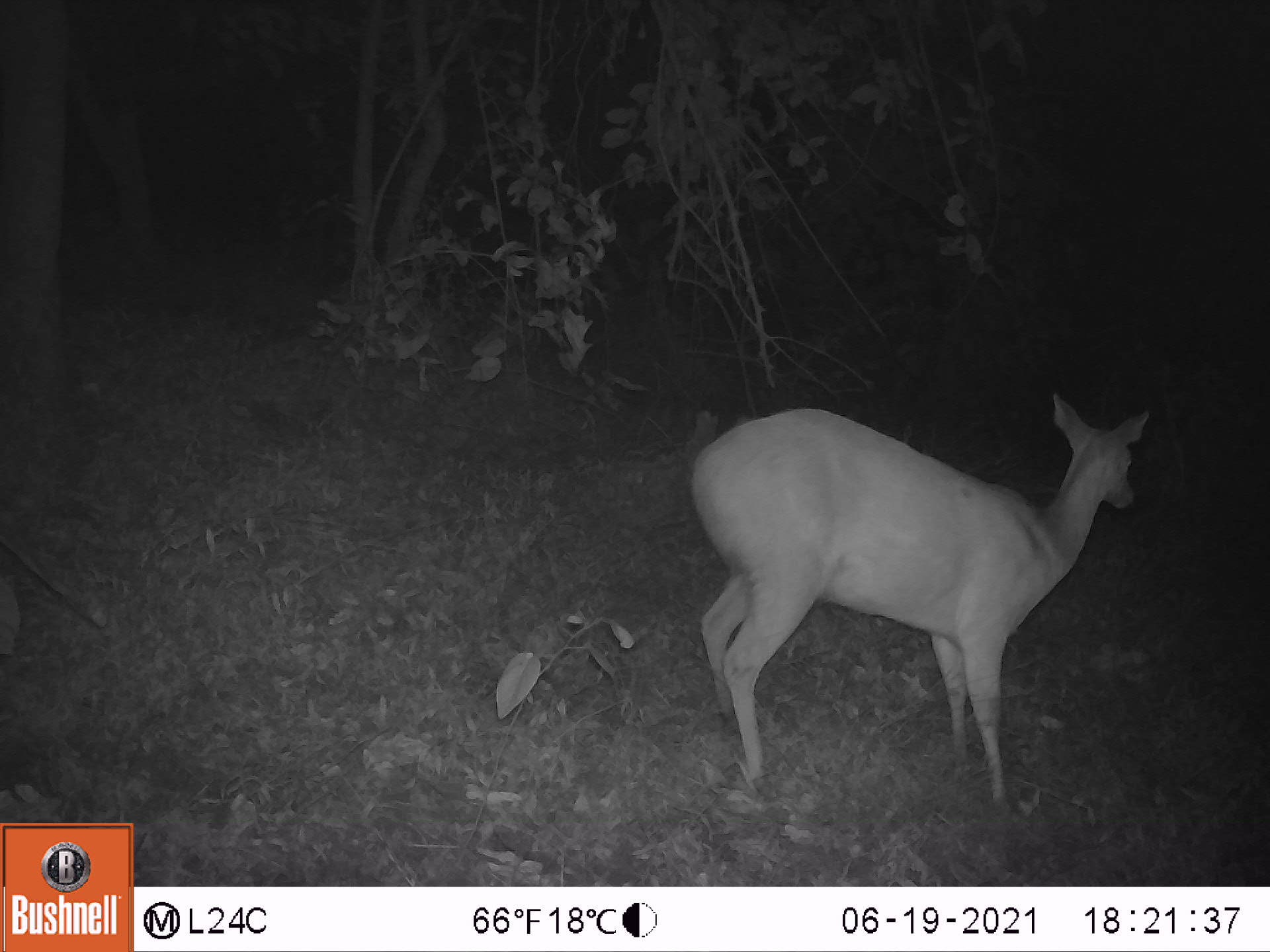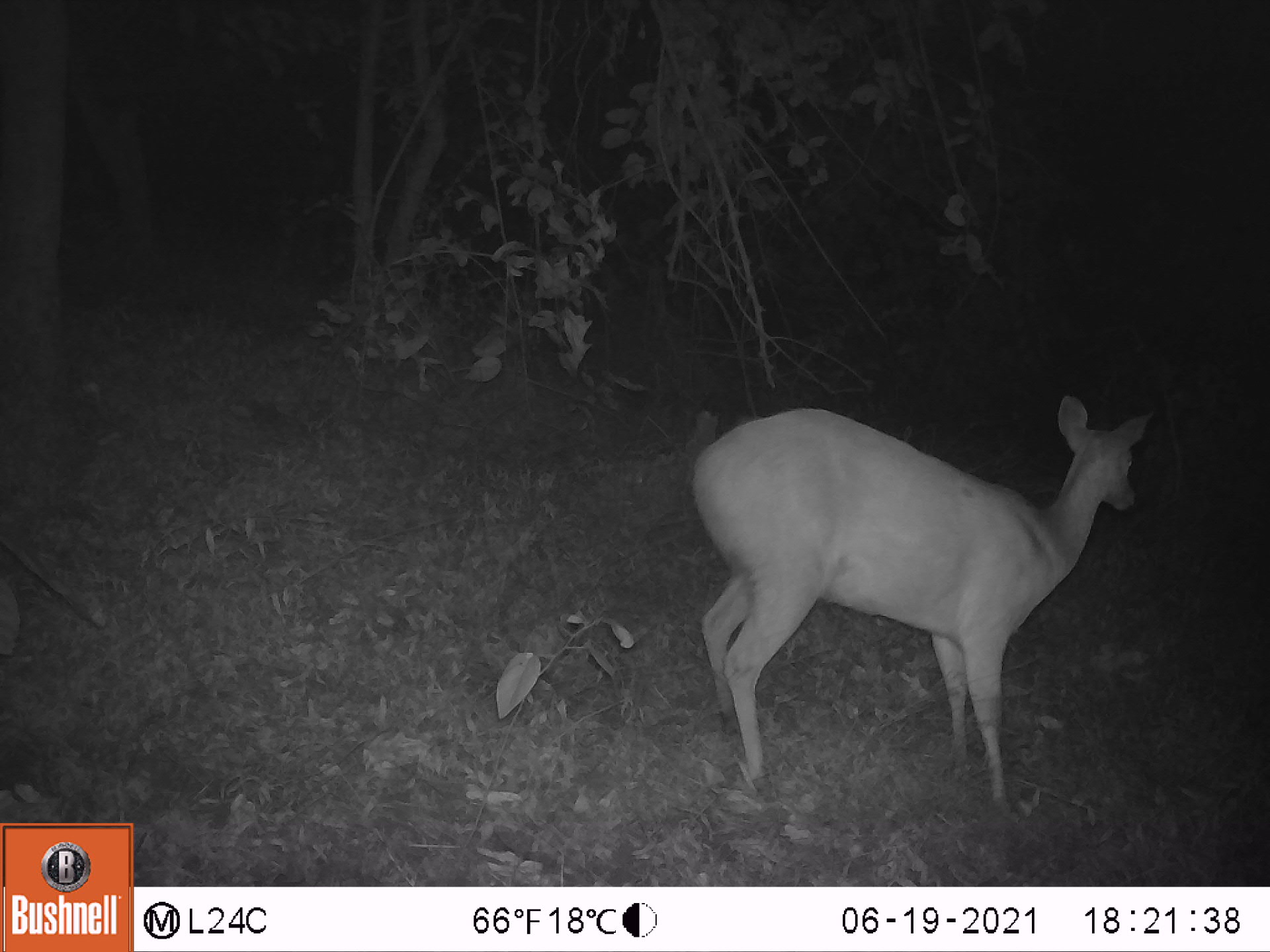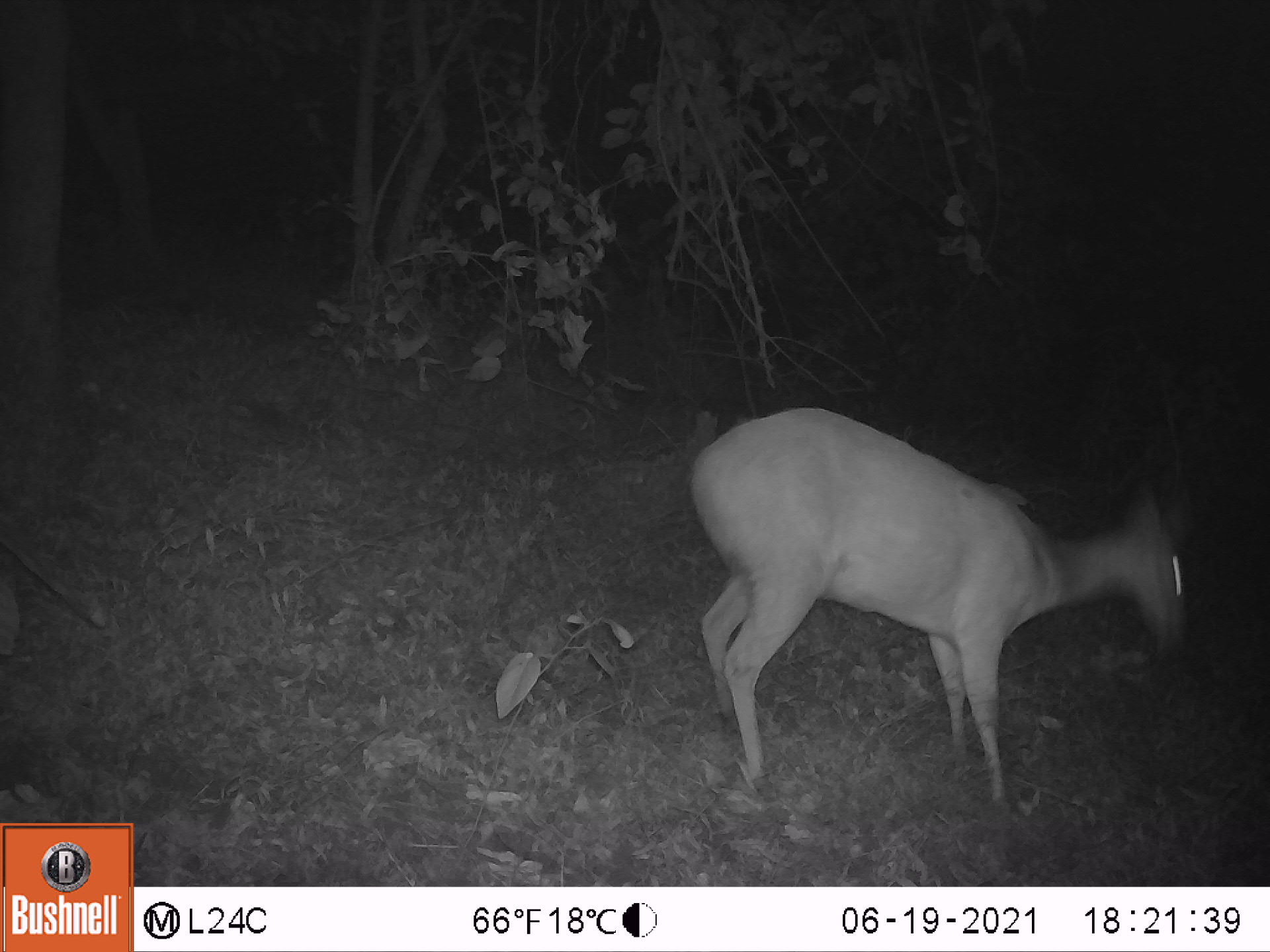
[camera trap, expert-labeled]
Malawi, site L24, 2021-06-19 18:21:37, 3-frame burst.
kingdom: Animalia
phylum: Chordata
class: Mammalia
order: Artiodactyla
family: Bovidae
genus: Tragelaphus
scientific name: Tragelaphus sylvaticus sylvaticus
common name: cape bushbuck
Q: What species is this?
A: Cape bushbuck (Tragelaphus sylvaticus sylvaticus).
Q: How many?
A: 1.